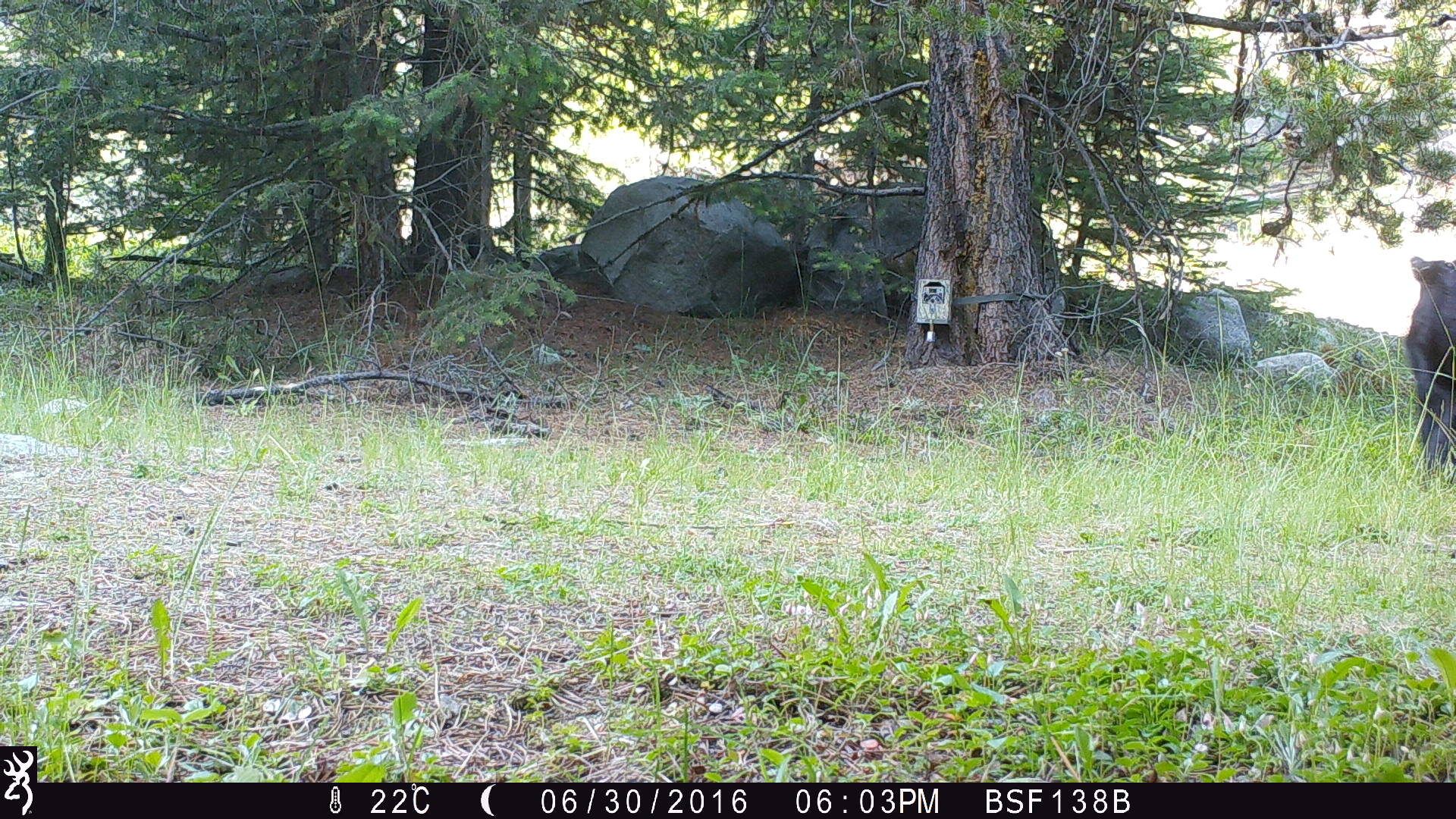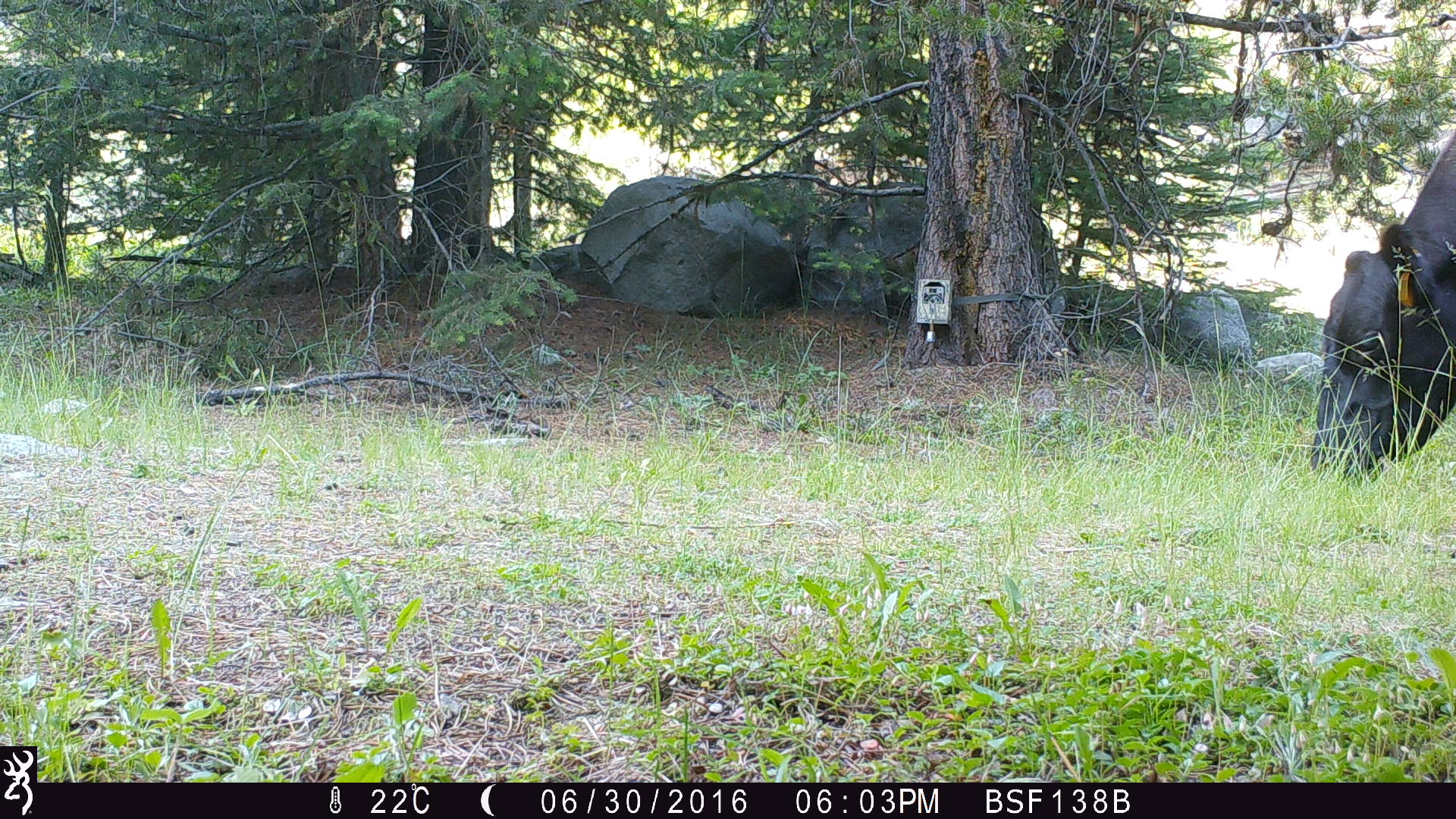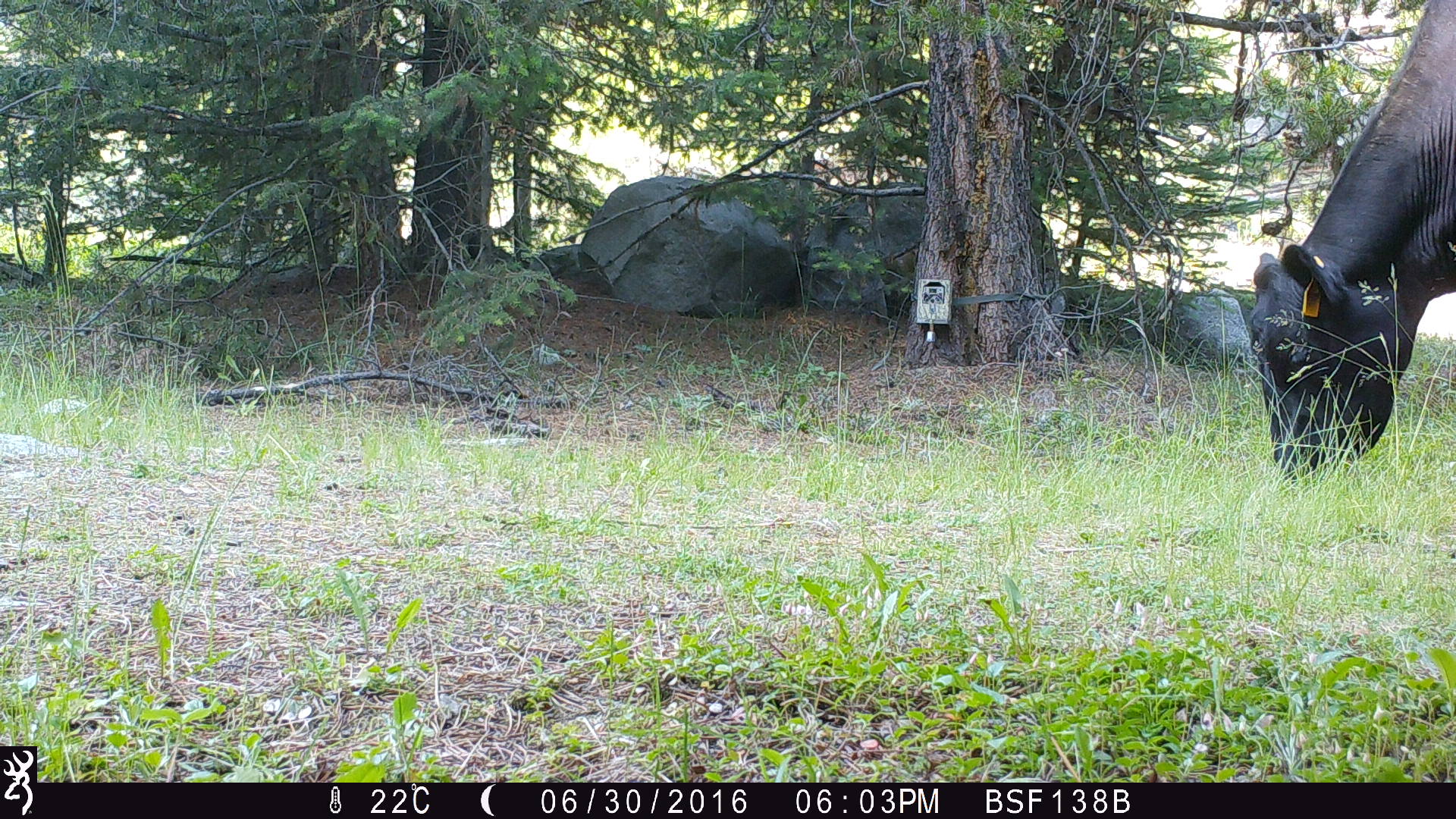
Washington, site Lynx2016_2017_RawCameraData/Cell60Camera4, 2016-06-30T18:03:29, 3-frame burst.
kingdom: Animalia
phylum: Chordata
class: Mammalia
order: Artiodactyla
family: Bovidae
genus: Bos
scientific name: Bos taurus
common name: domestic cattle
Domestic cattle (Bos taurus). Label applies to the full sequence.